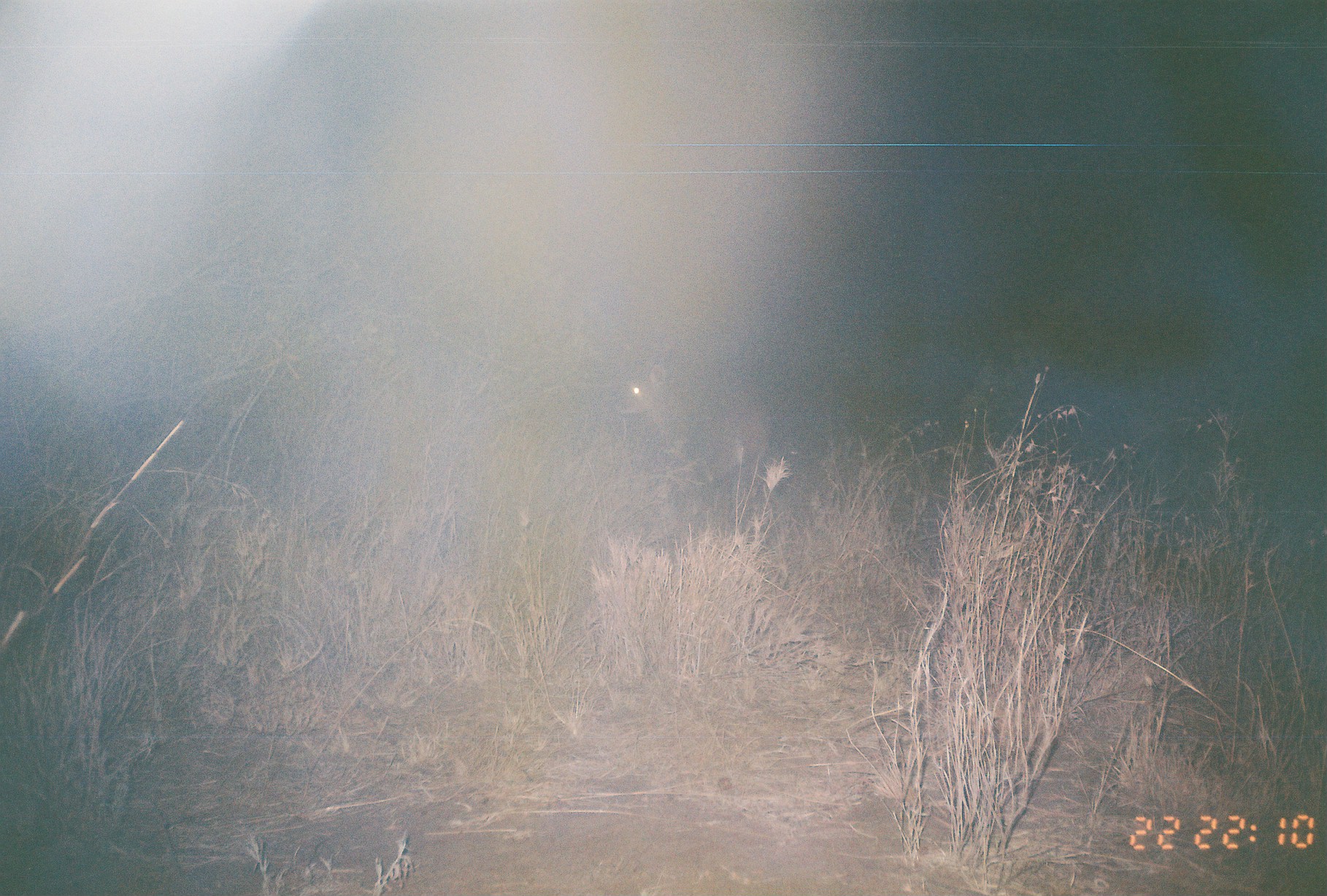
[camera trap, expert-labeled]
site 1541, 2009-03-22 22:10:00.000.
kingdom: Animalia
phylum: Chordata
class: Mammalia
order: Artiodactyla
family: Bovidae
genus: Tragelaphus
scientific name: Tragelaphus scriptus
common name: bushbuck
Tragelaphus scriptus (bushbuck), count 1.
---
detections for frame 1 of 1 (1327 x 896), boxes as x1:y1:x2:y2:
tragelaphus scriptus: 613:363:773:483